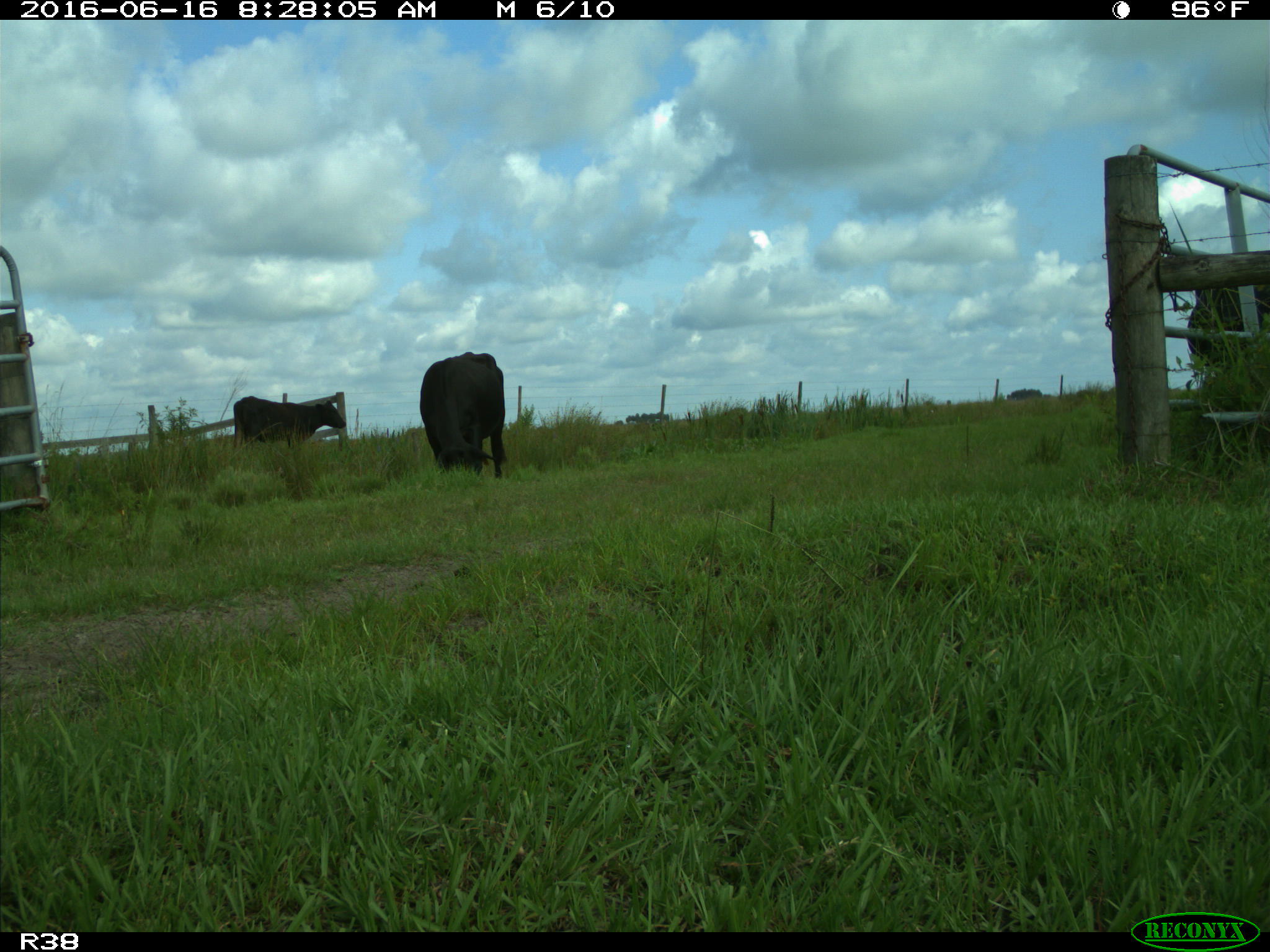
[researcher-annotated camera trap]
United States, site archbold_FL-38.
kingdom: Animalia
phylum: Chordata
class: Mammalia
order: Artiodactyla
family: Bovidae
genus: Bos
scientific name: Bos taurus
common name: domestic cow